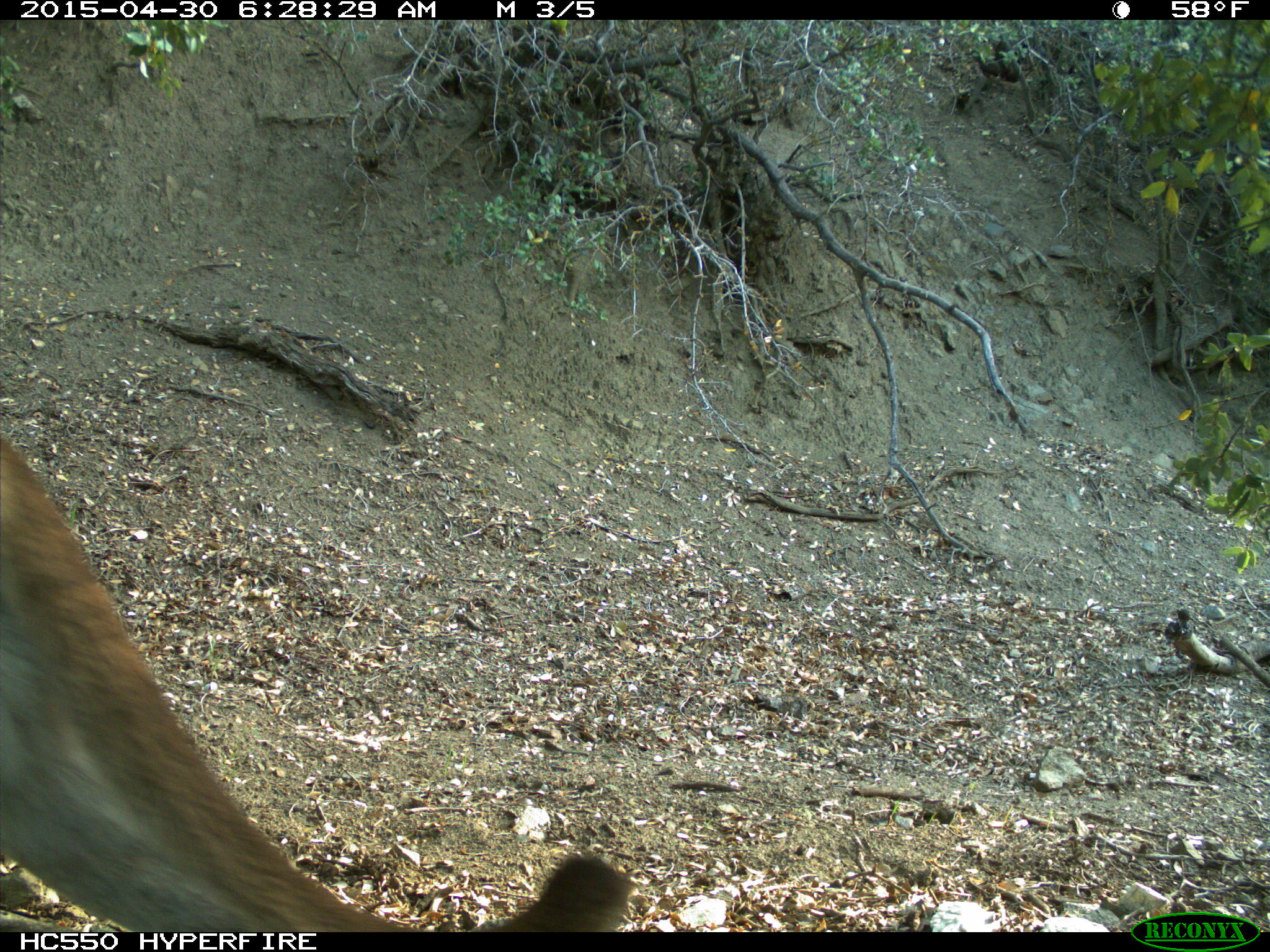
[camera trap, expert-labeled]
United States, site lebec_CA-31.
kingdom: Animalia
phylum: Chordata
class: Mammalia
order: Carnivora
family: Felidae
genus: Puma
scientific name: Puma concolor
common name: mountain lion